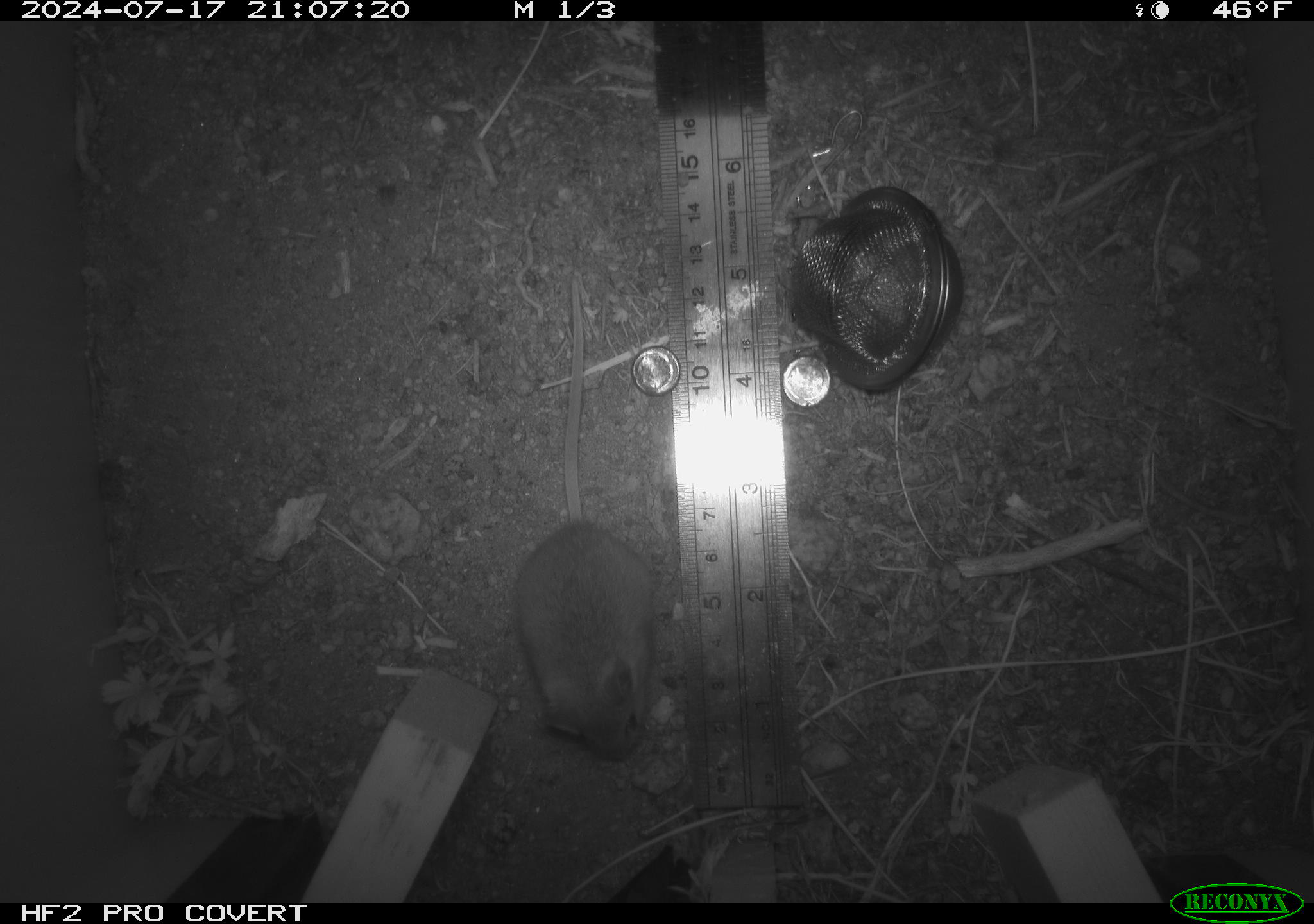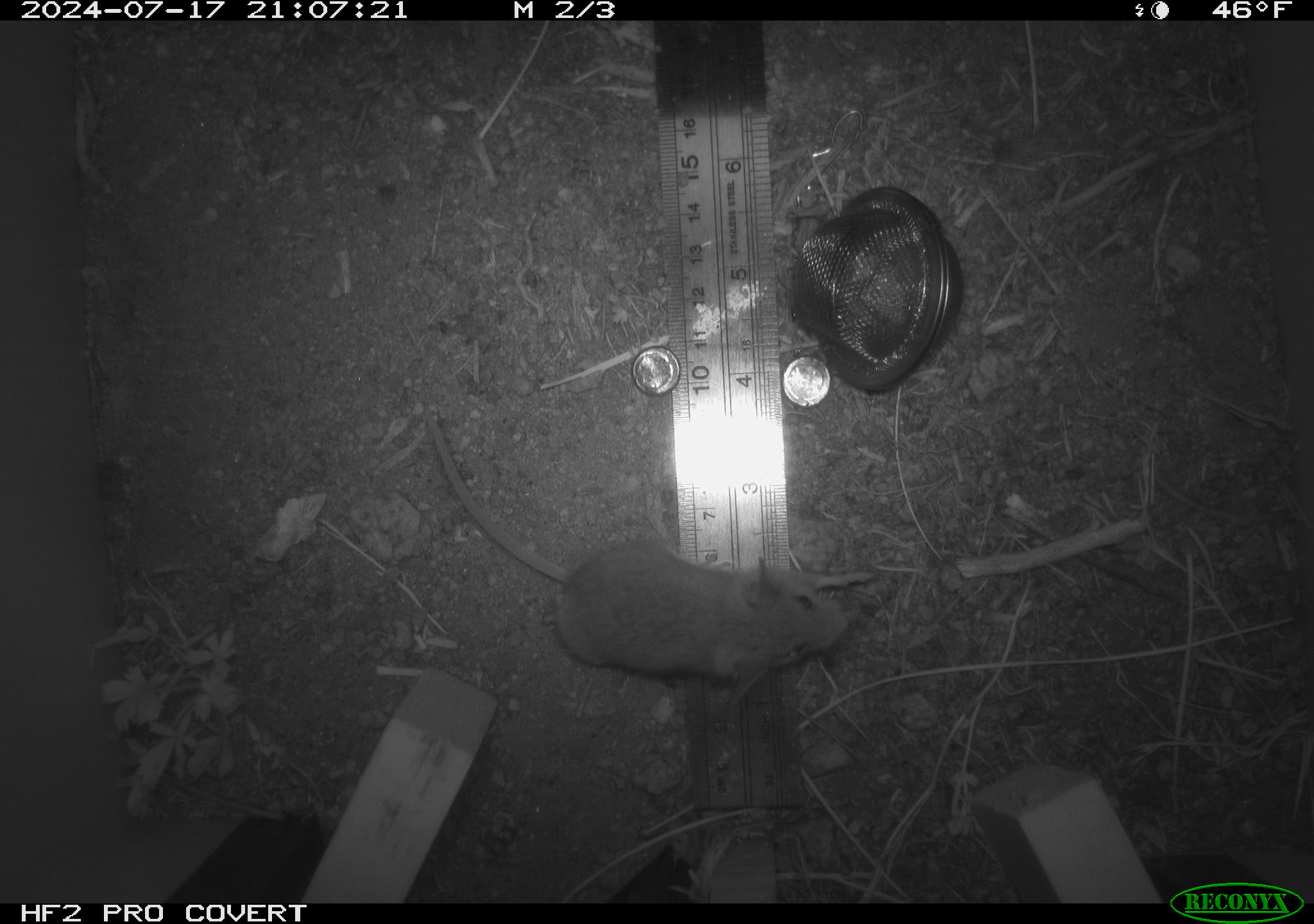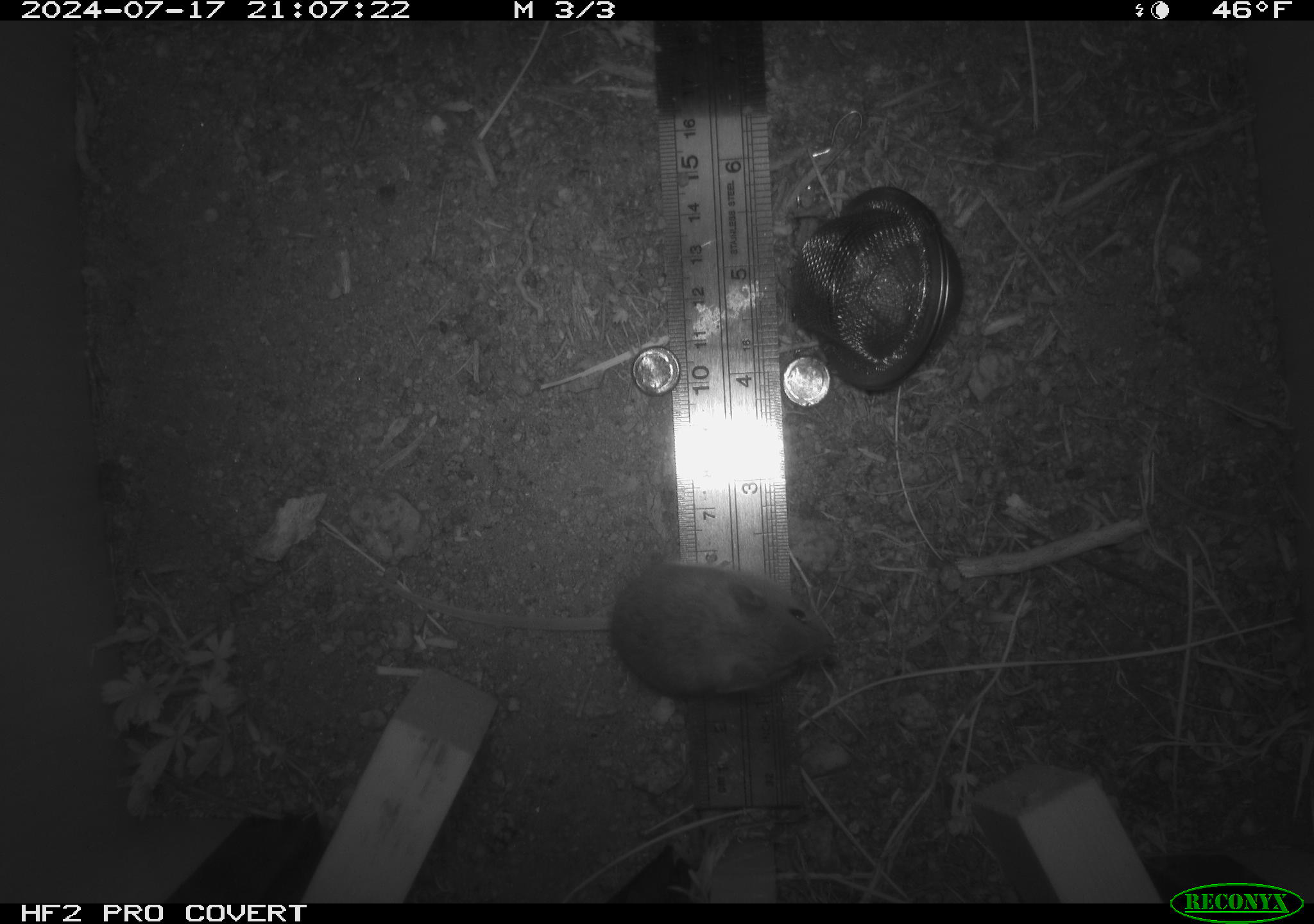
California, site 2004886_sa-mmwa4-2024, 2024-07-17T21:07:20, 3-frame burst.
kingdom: Animalia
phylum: Chordata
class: Mammalia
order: Rodentia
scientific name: Rodentia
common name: mouse species